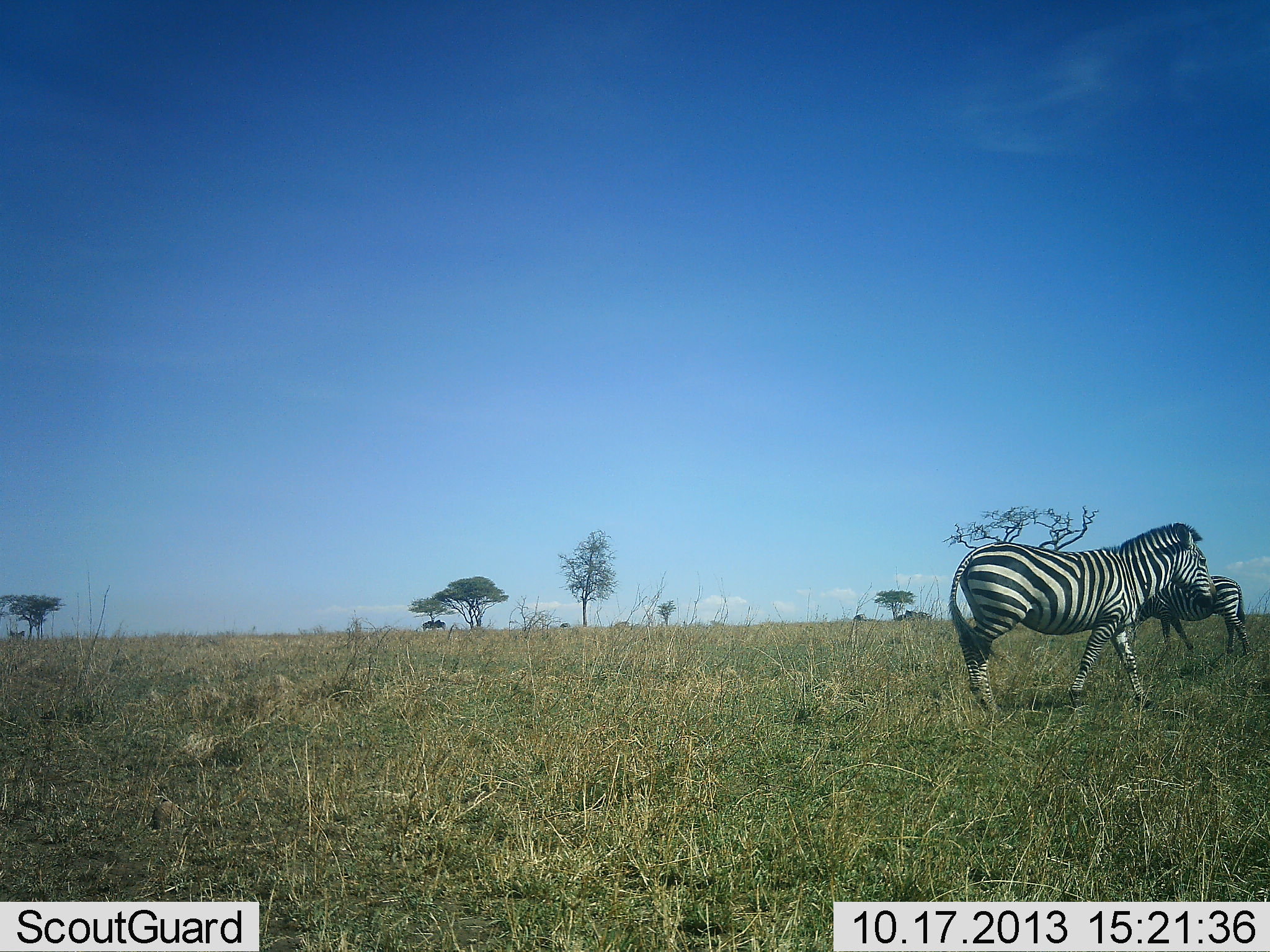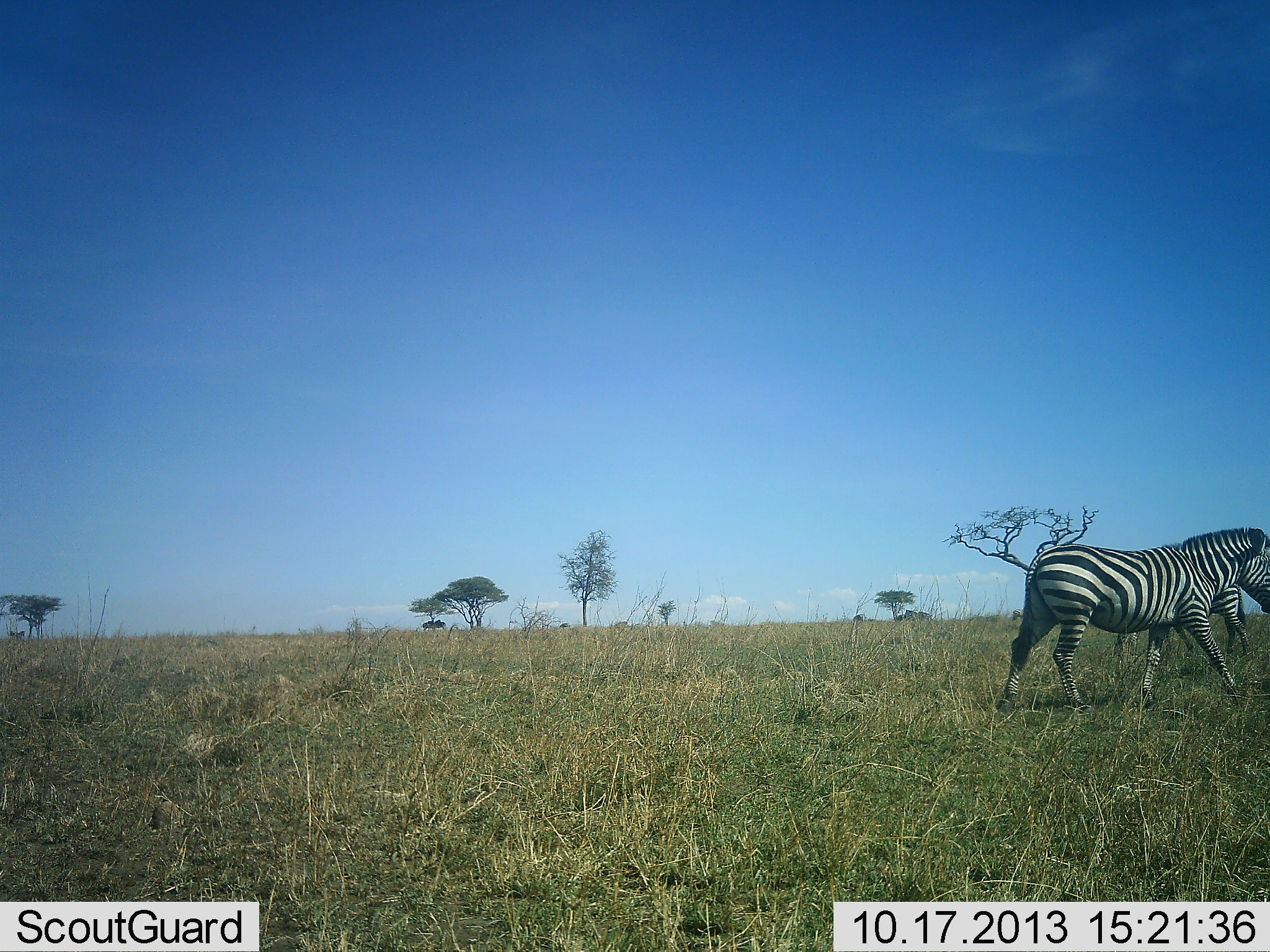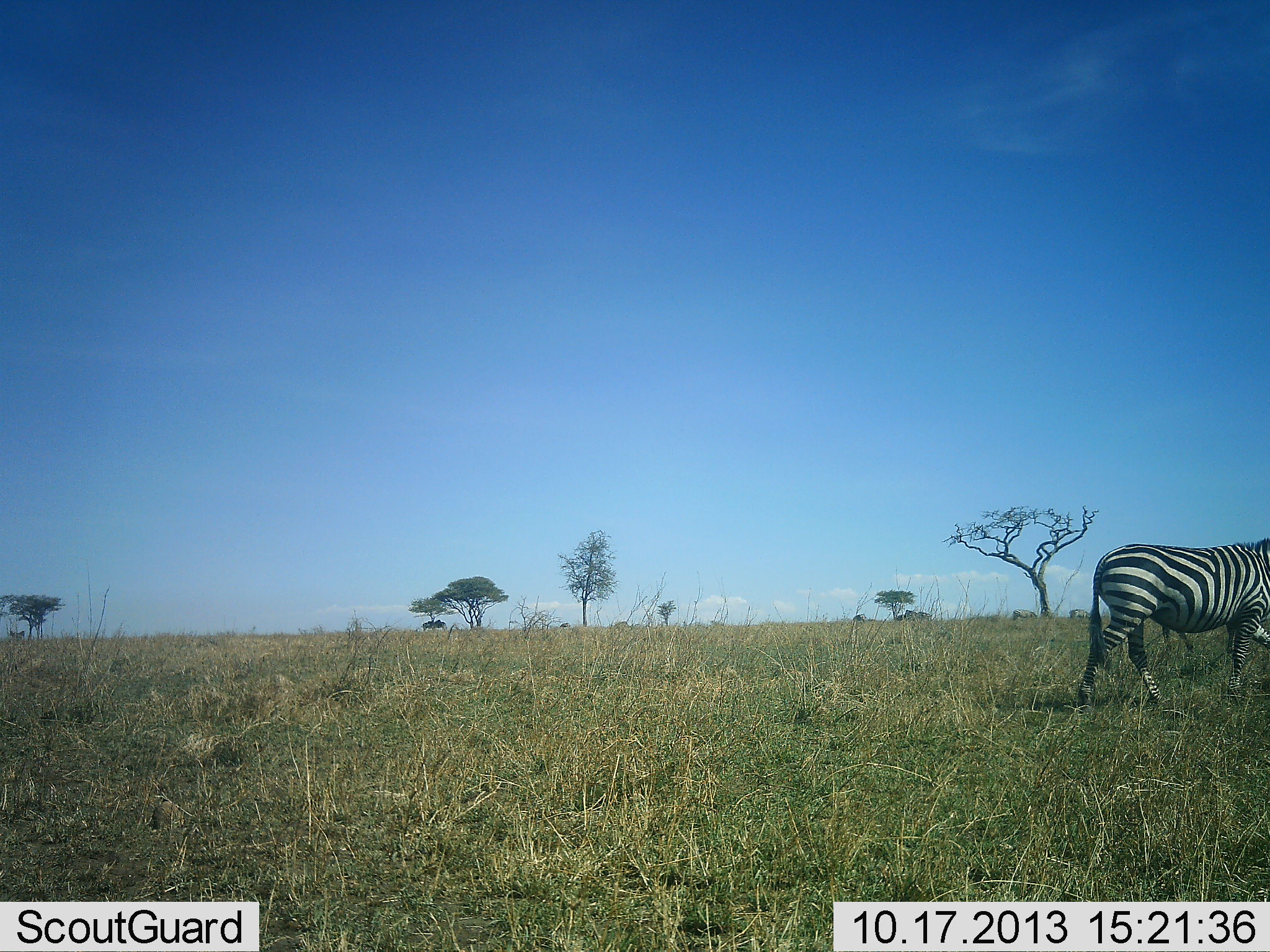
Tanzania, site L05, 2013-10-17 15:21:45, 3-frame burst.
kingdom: Animalia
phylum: Chordata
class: Mammalia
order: Perissodactyla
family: Equidae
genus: Equus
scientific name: Equus quagga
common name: plains zebra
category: zebra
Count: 2.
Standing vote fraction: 80%.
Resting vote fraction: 0%.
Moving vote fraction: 85%.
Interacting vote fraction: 0%.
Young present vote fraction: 0%.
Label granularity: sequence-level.